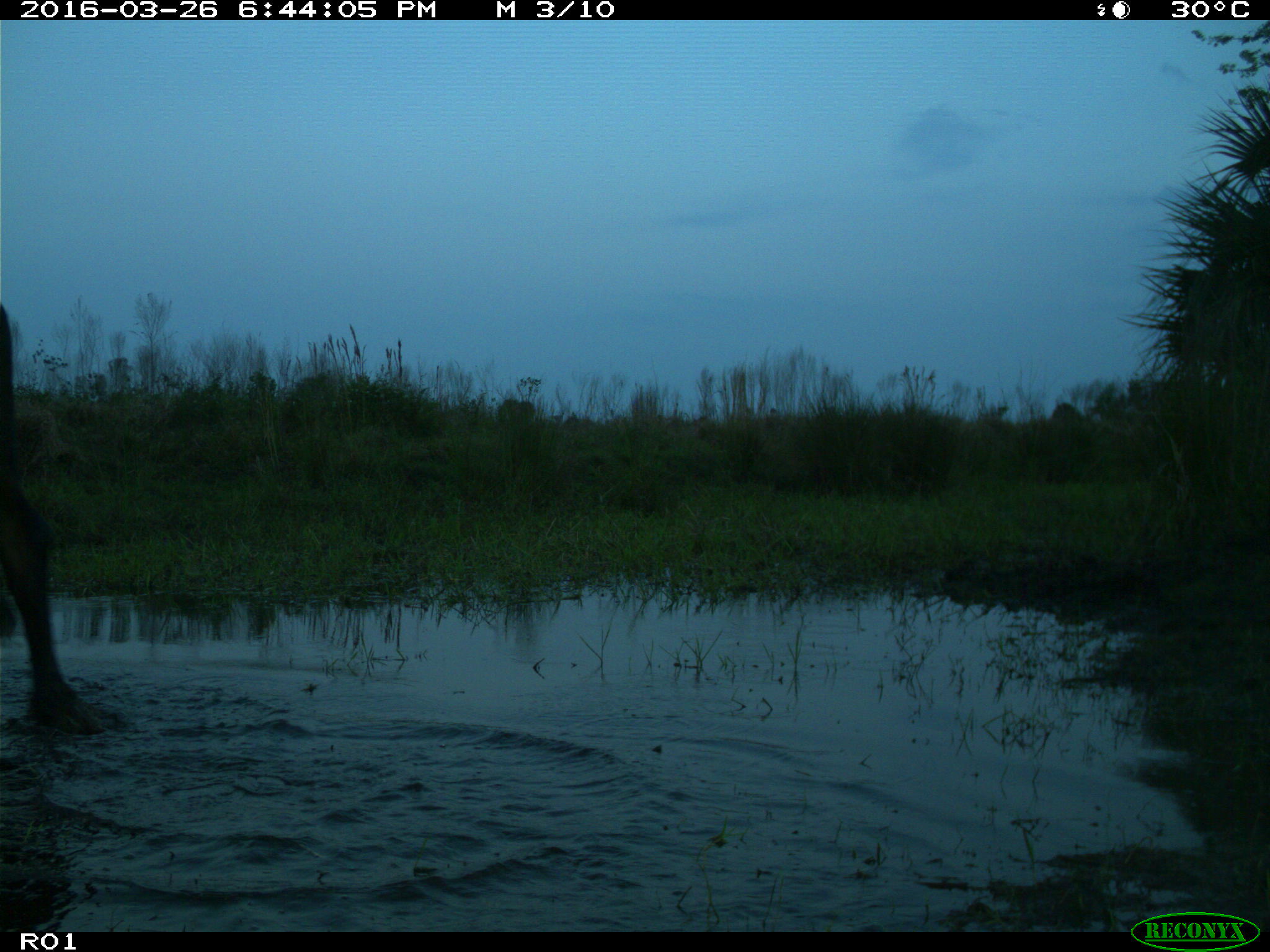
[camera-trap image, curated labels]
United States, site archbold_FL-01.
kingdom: Animalia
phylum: Chordata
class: Mammalia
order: Artiodactyla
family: Bovidae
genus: Bos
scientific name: Bos taurus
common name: domestic cow